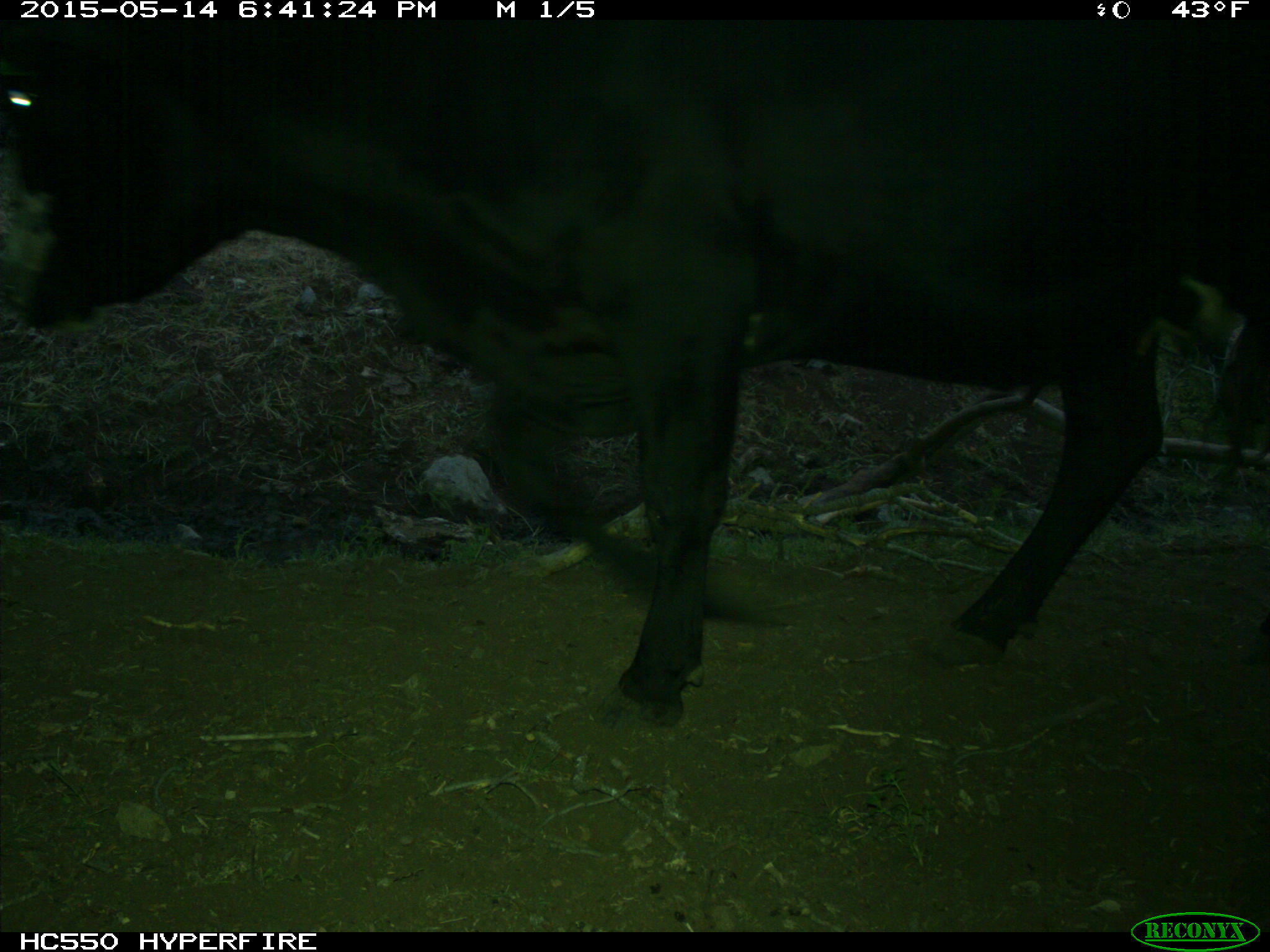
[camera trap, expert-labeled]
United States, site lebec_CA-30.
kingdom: Animalia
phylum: Chordata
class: Mammalia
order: Artiodactyla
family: Bovidae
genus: Bos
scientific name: Bos taurus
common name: domestic cow